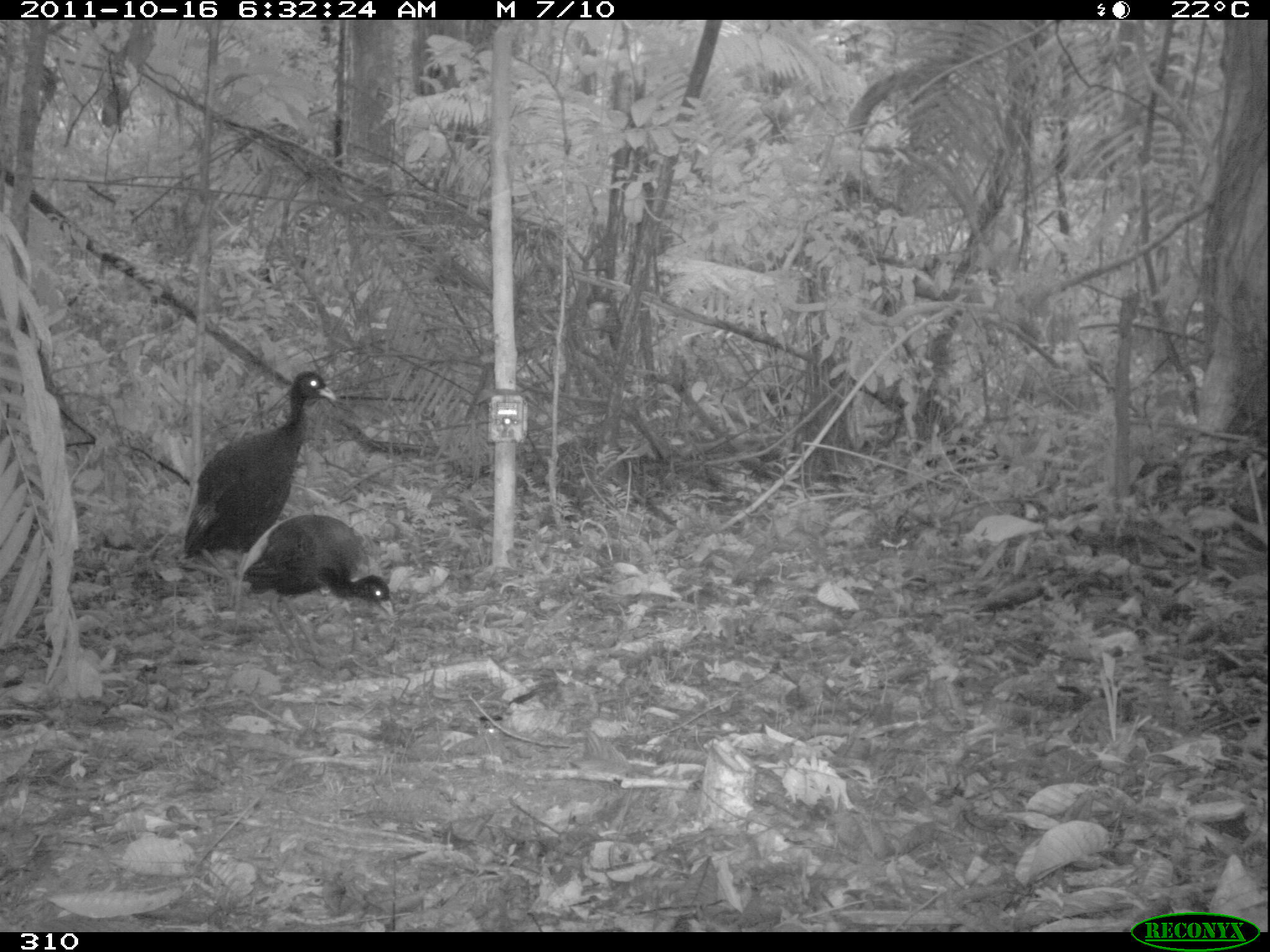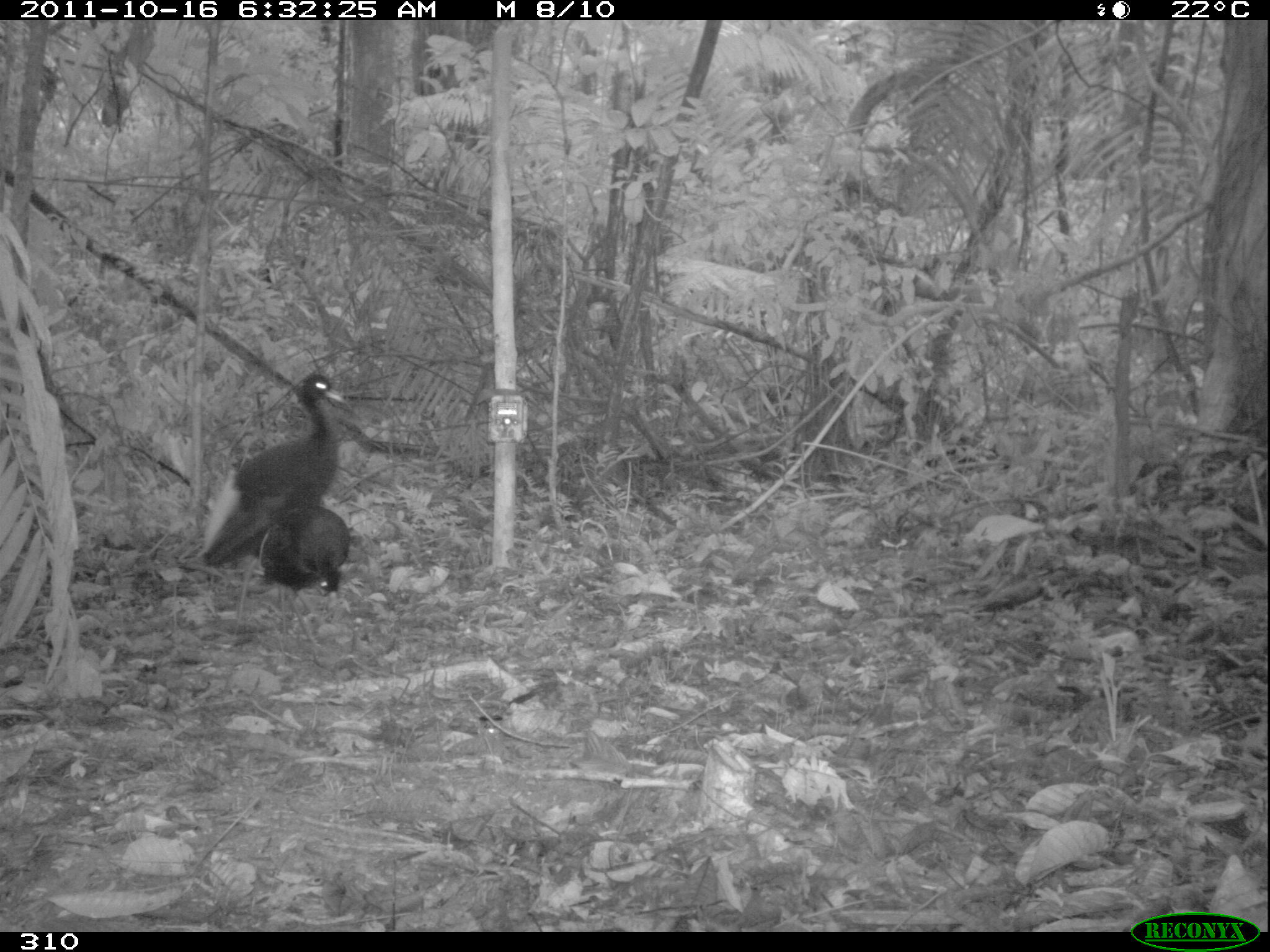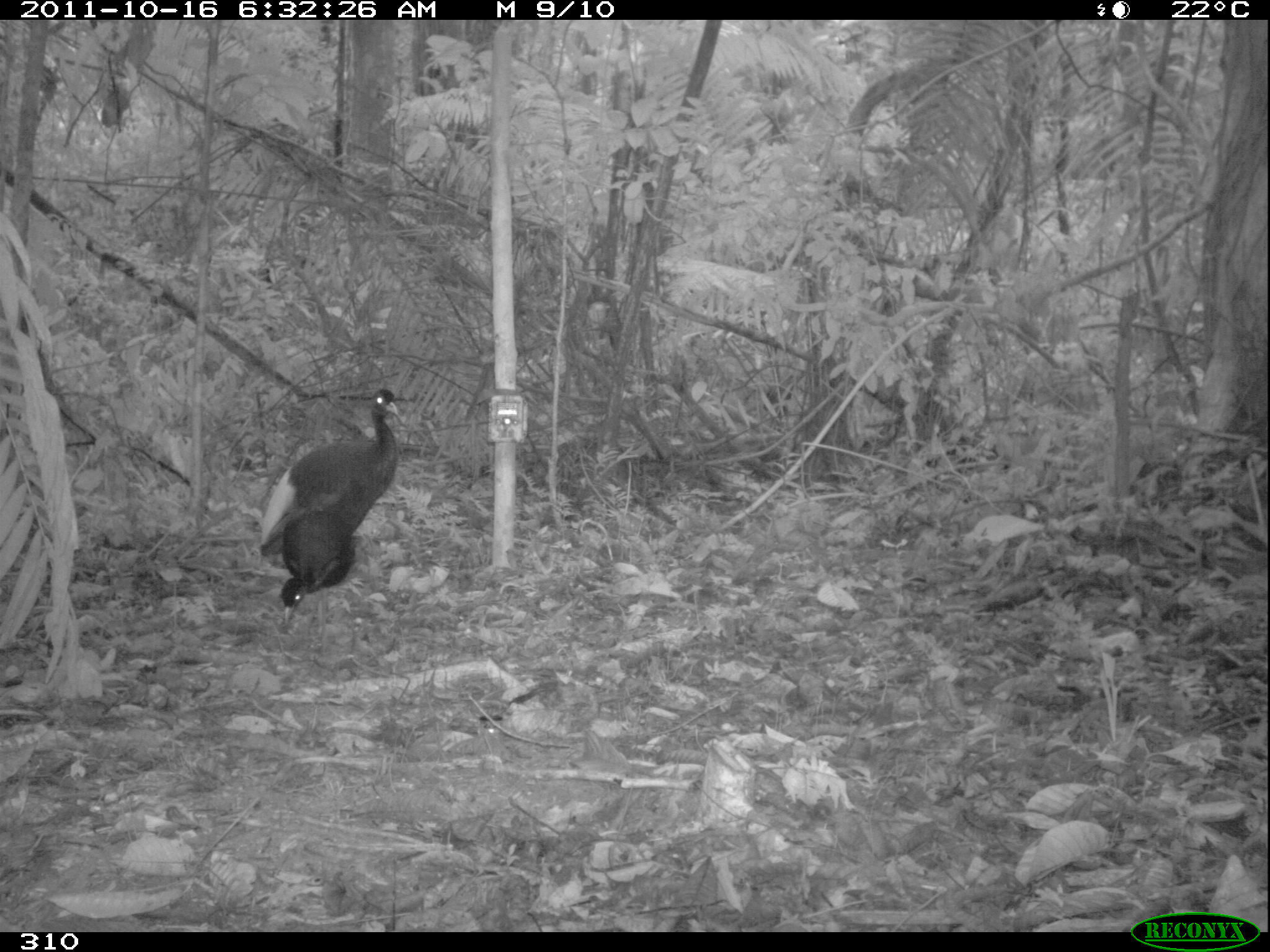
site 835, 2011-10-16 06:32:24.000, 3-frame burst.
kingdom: Animalia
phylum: Chordata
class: Aves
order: Gruiformes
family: Psophiidae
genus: Psophia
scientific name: Psophia leucoptera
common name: pale-winged trumpeter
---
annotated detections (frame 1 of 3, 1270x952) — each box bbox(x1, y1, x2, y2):
psophia leucoptera: bbox(183, 369, 337, 607); bbox(240, 514, 394, 667)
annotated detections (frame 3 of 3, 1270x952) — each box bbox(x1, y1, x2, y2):
psophia leucoptera: bbox(259, 388, 398, 570); bbox(280, 509, 357, 638)